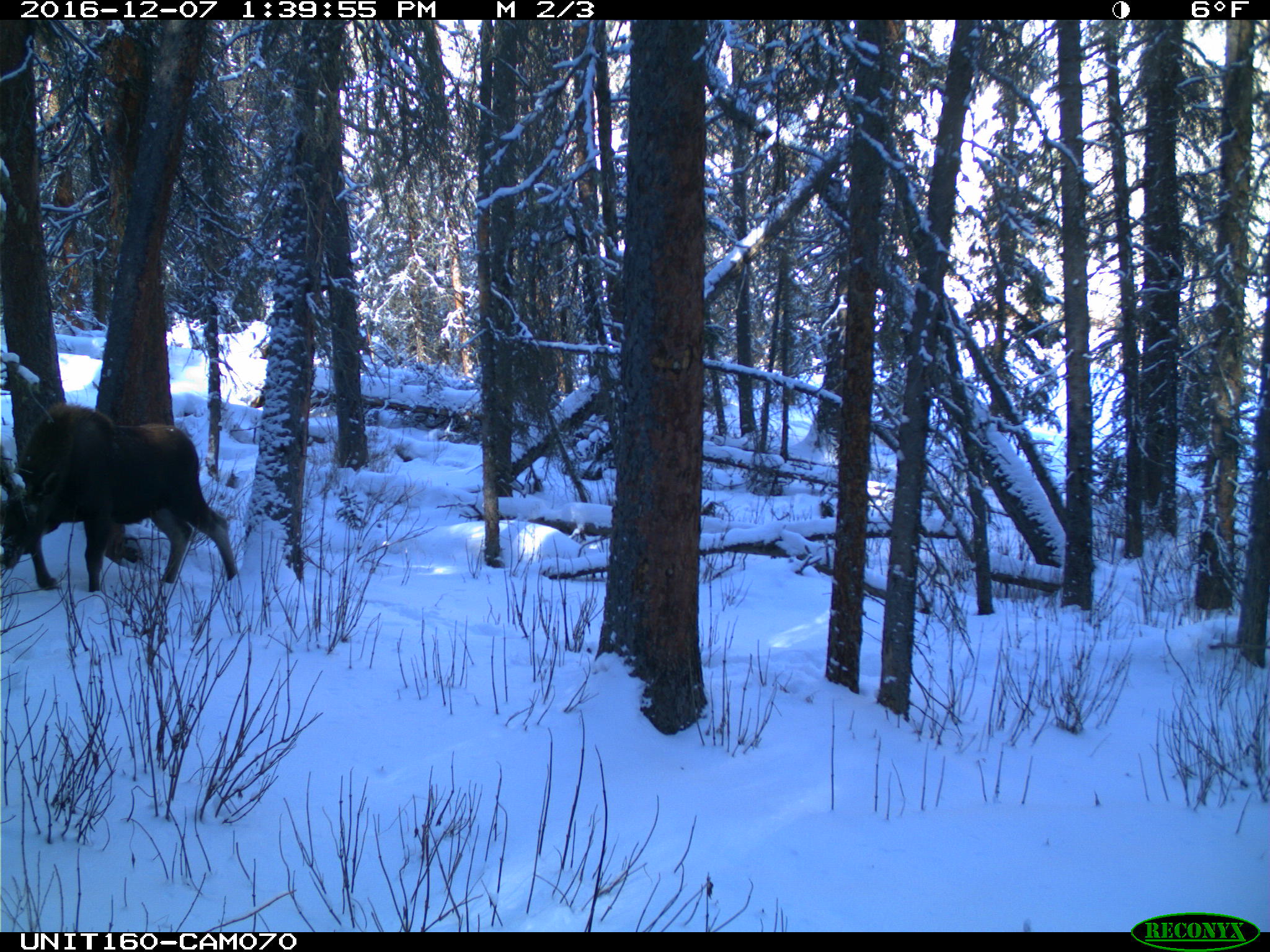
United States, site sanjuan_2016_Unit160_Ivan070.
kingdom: Animalia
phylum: Chordata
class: Mammalia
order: Artiodactyla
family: Cervidae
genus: Alces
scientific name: Alces alces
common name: moose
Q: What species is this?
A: Alces alces (moose).